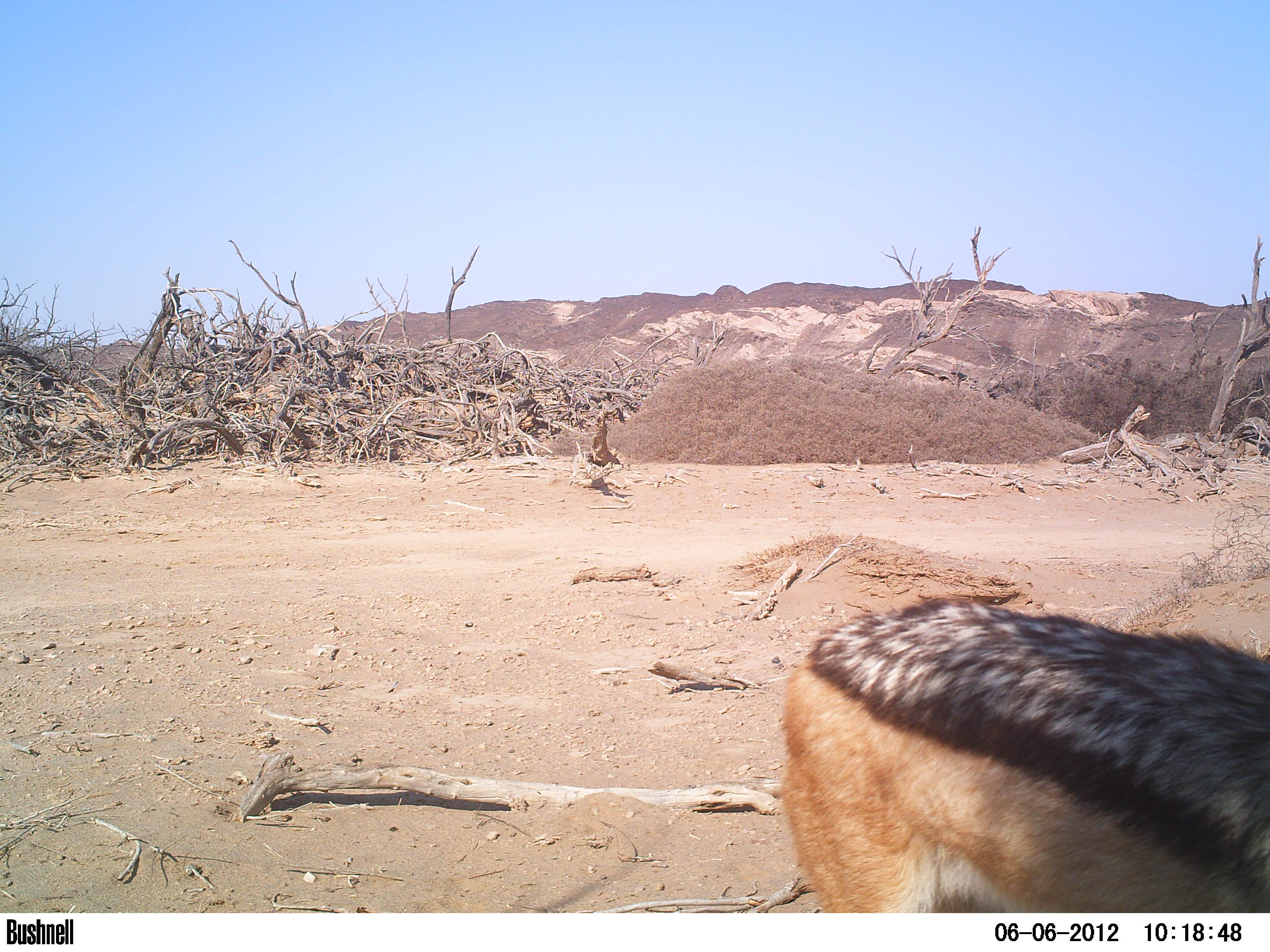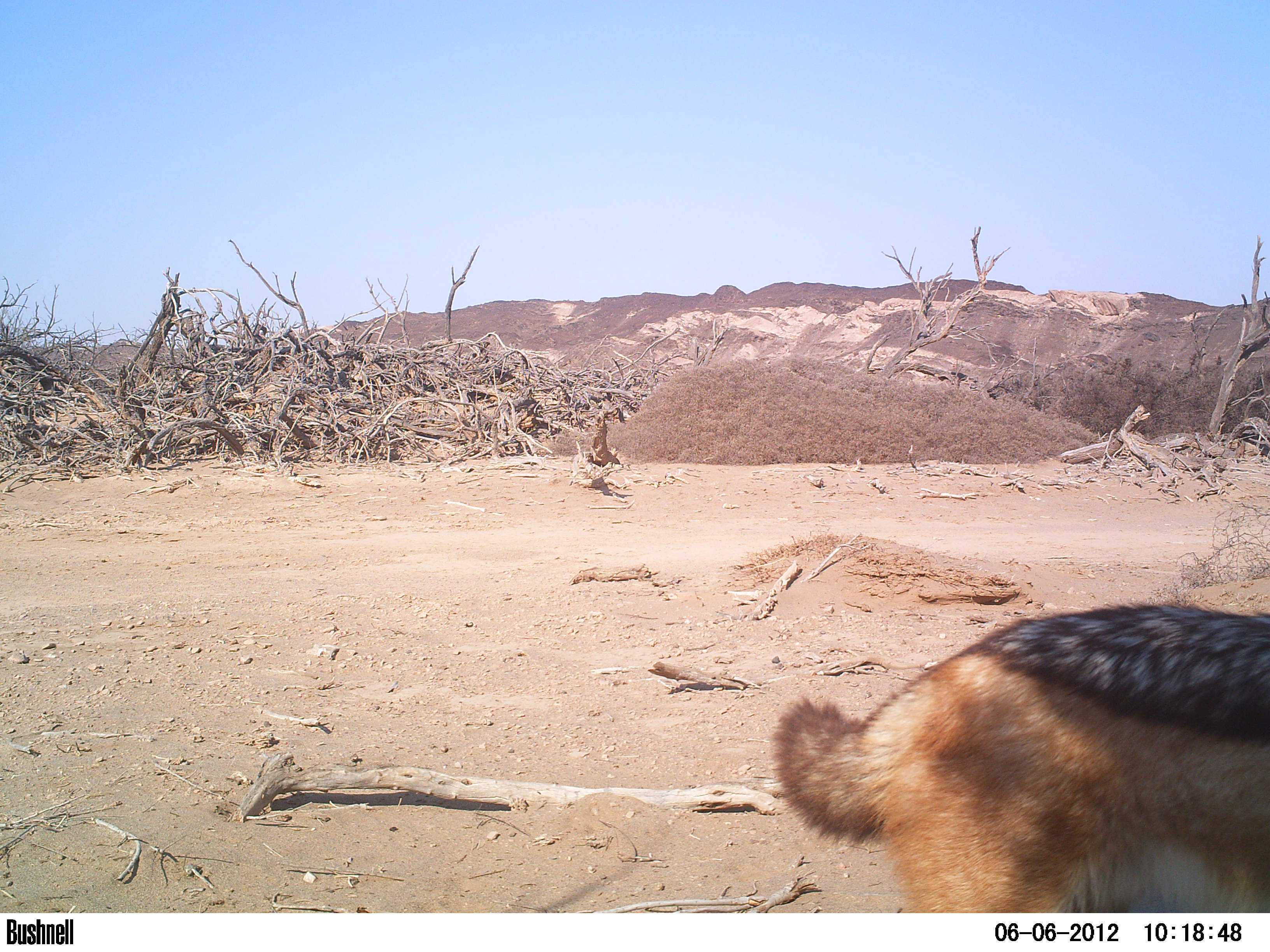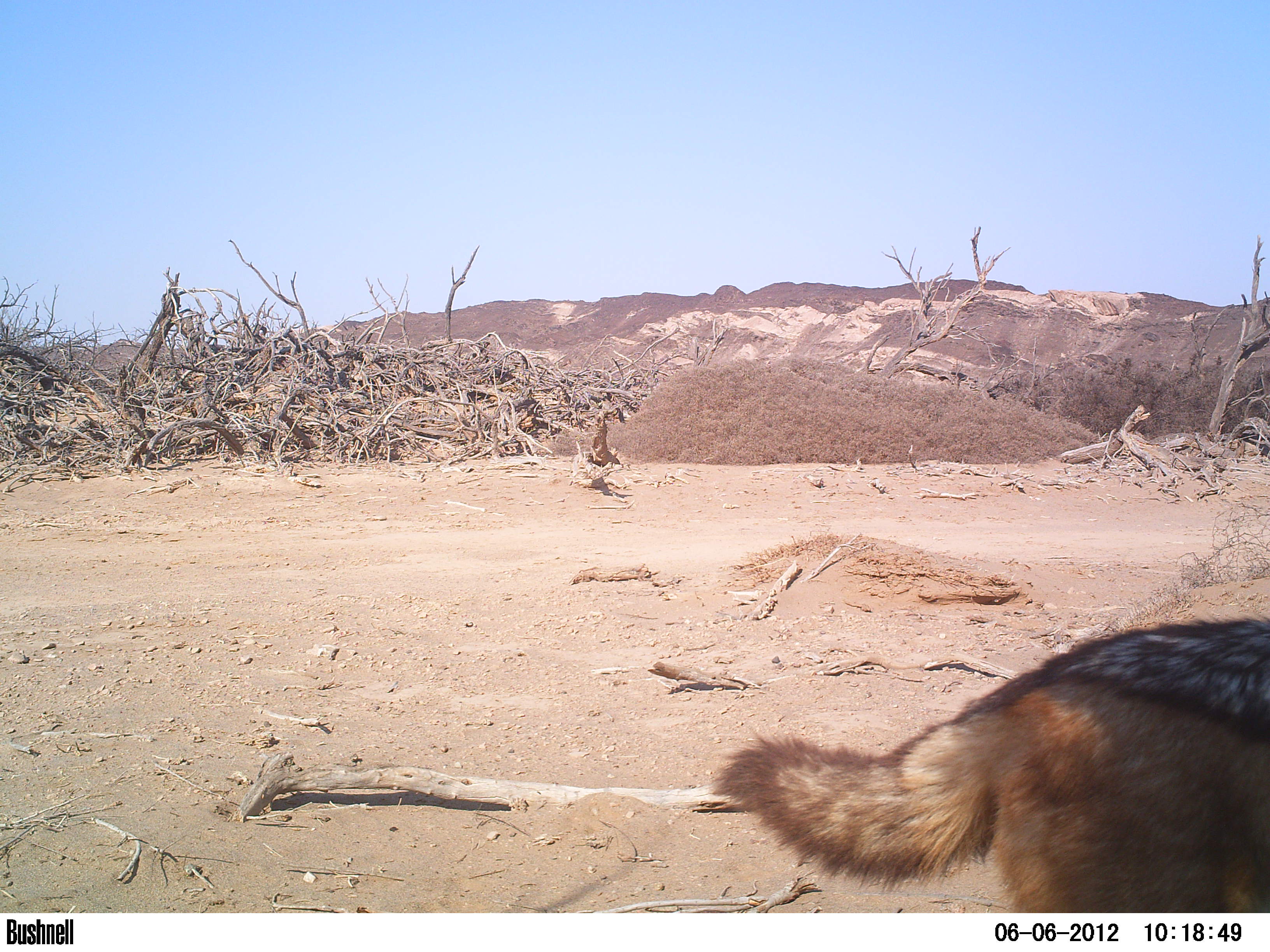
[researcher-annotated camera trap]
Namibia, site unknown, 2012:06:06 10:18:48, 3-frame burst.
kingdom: Animalia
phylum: Chordata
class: Mammalia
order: Carnivora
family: Canidae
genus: Lupulella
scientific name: Lupulella mesomelas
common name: black-backed jackal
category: canis mesomelas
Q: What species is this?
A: Canis mesomelas (black-backed jackal) (Lupulella mesomelas).